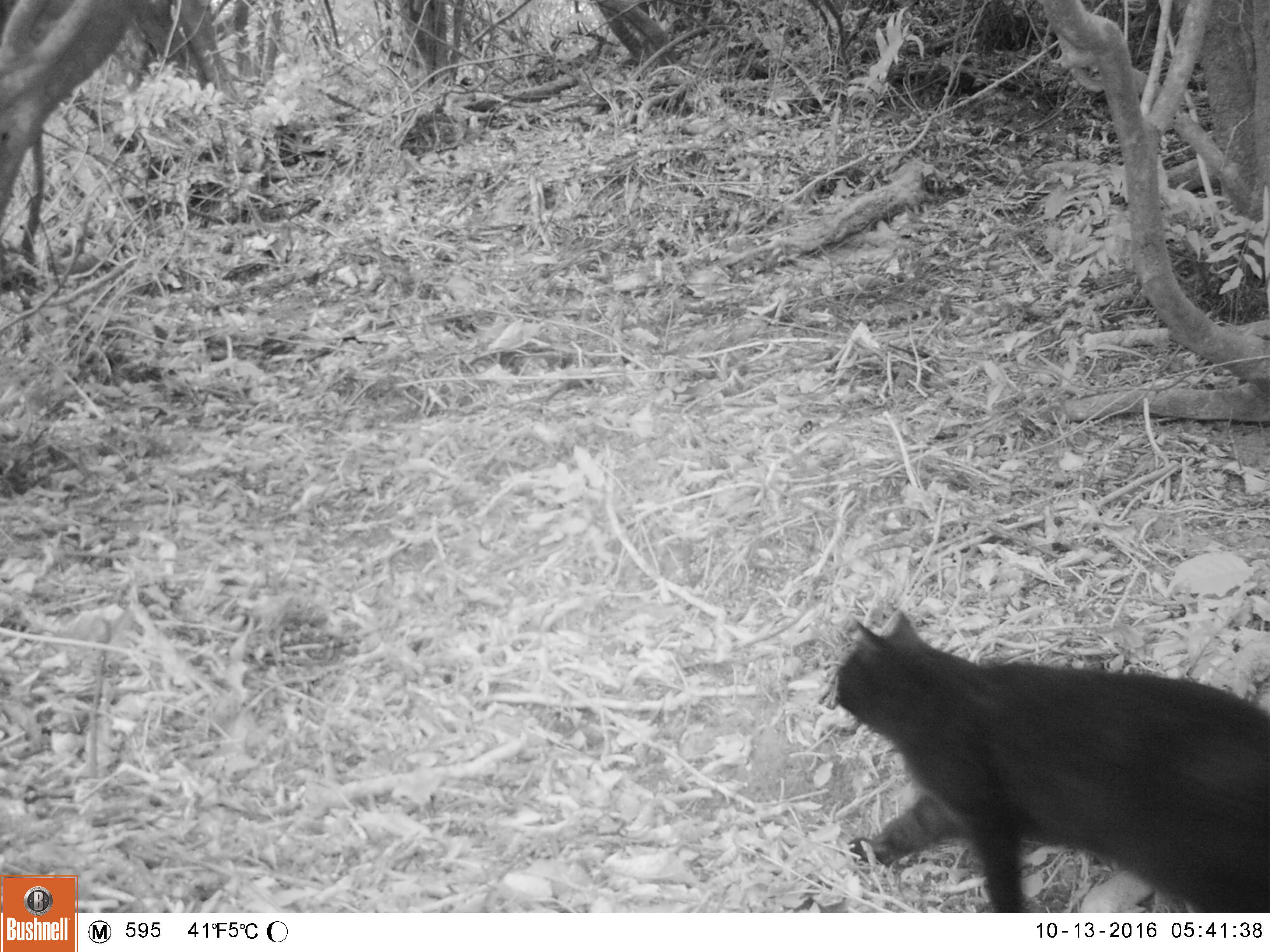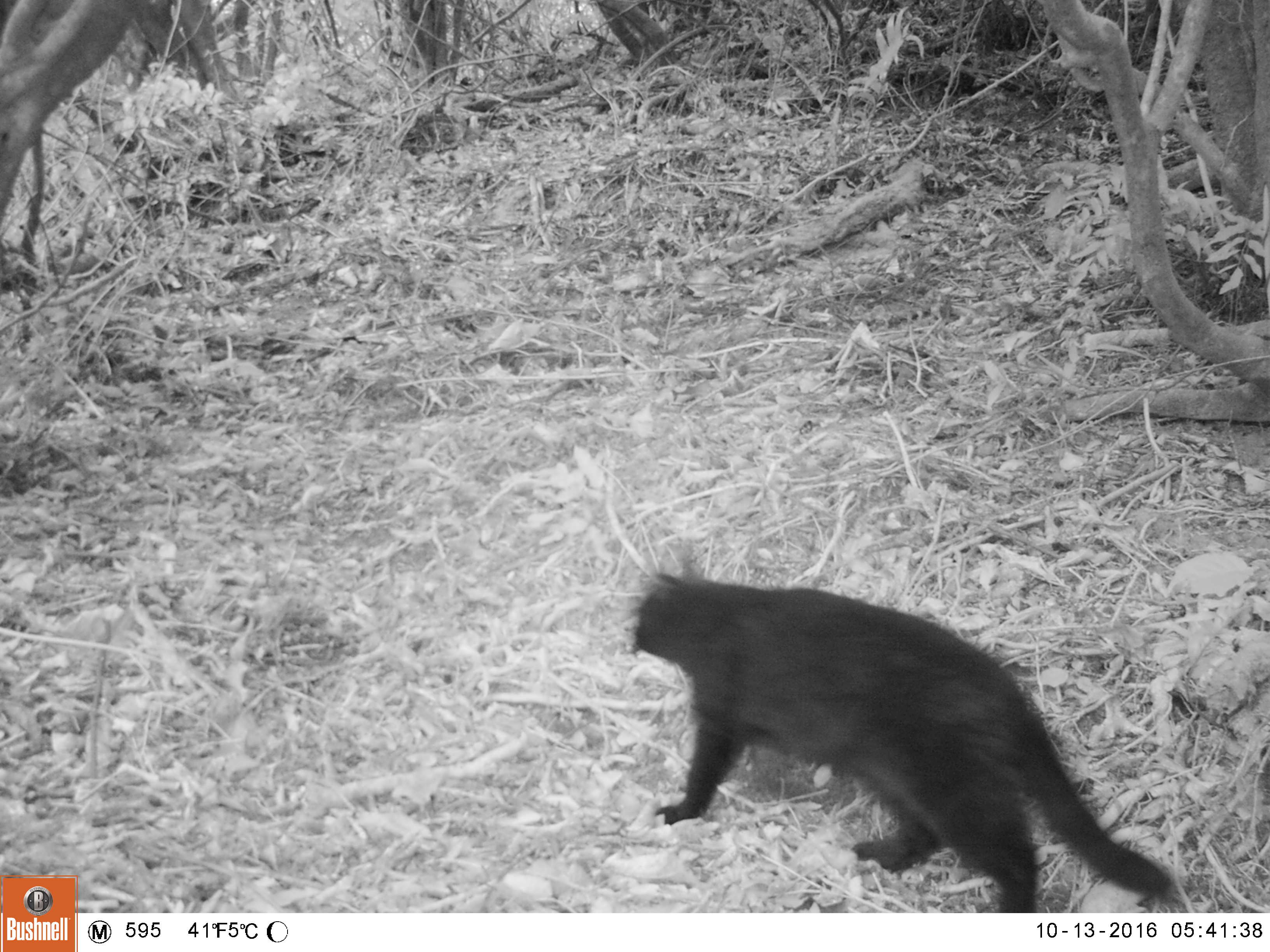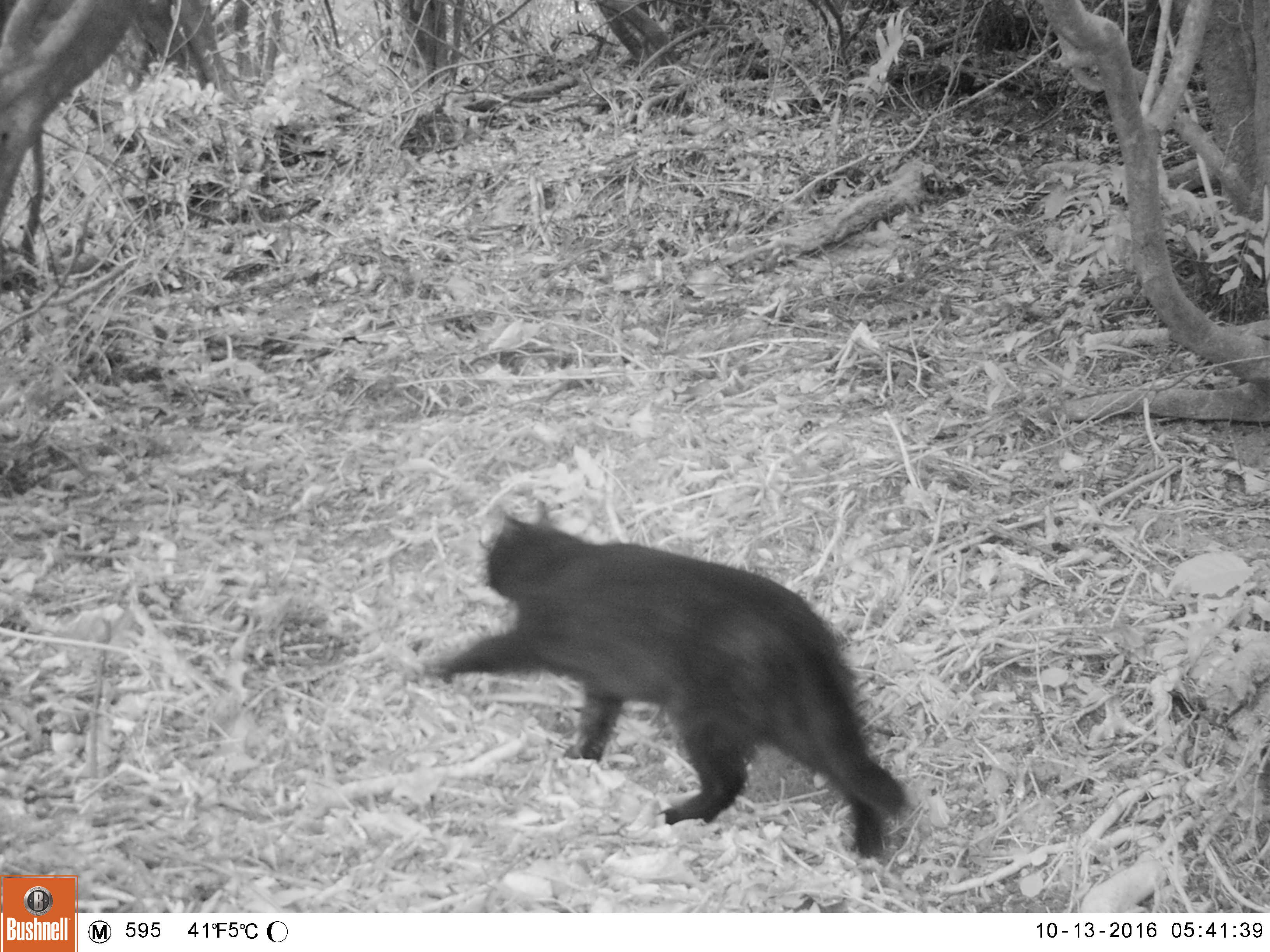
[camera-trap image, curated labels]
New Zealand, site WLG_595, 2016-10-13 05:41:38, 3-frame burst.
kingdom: Animalia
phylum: Chordata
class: Mammalia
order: Carnivora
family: Felidae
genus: Felis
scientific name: Felis catus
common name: domestic cat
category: cat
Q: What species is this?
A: Cat (domestic cat) (Felis catus).